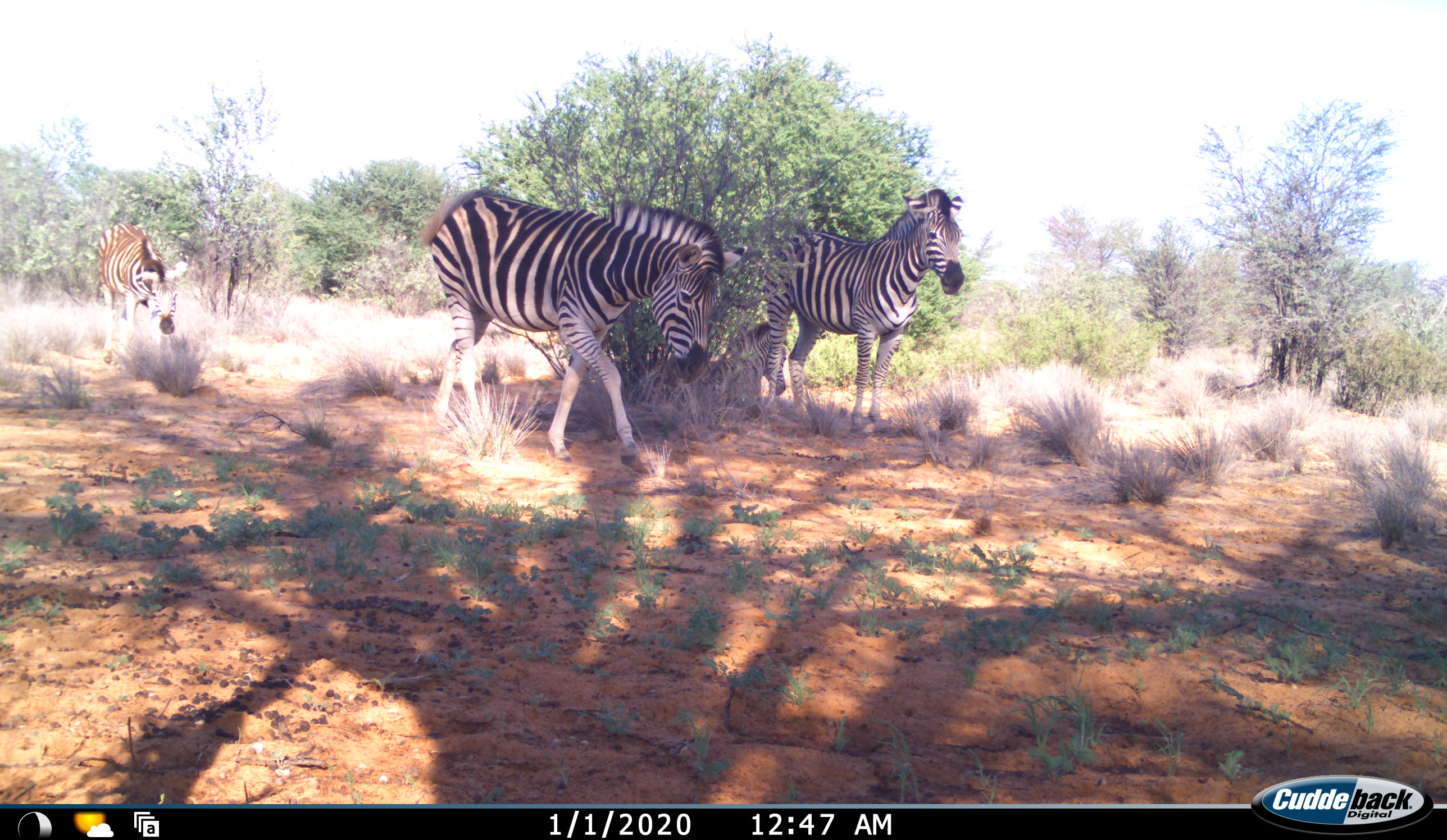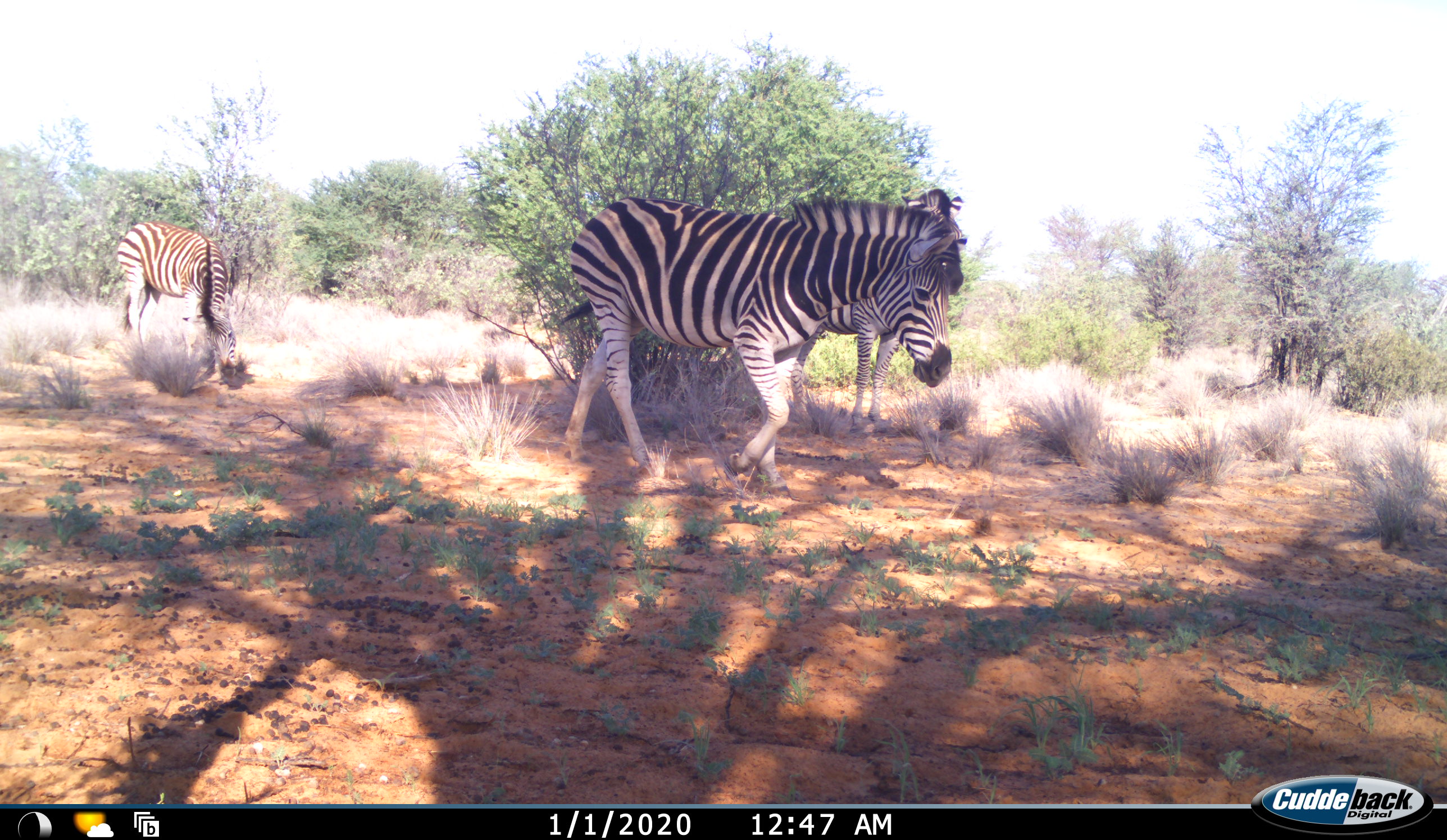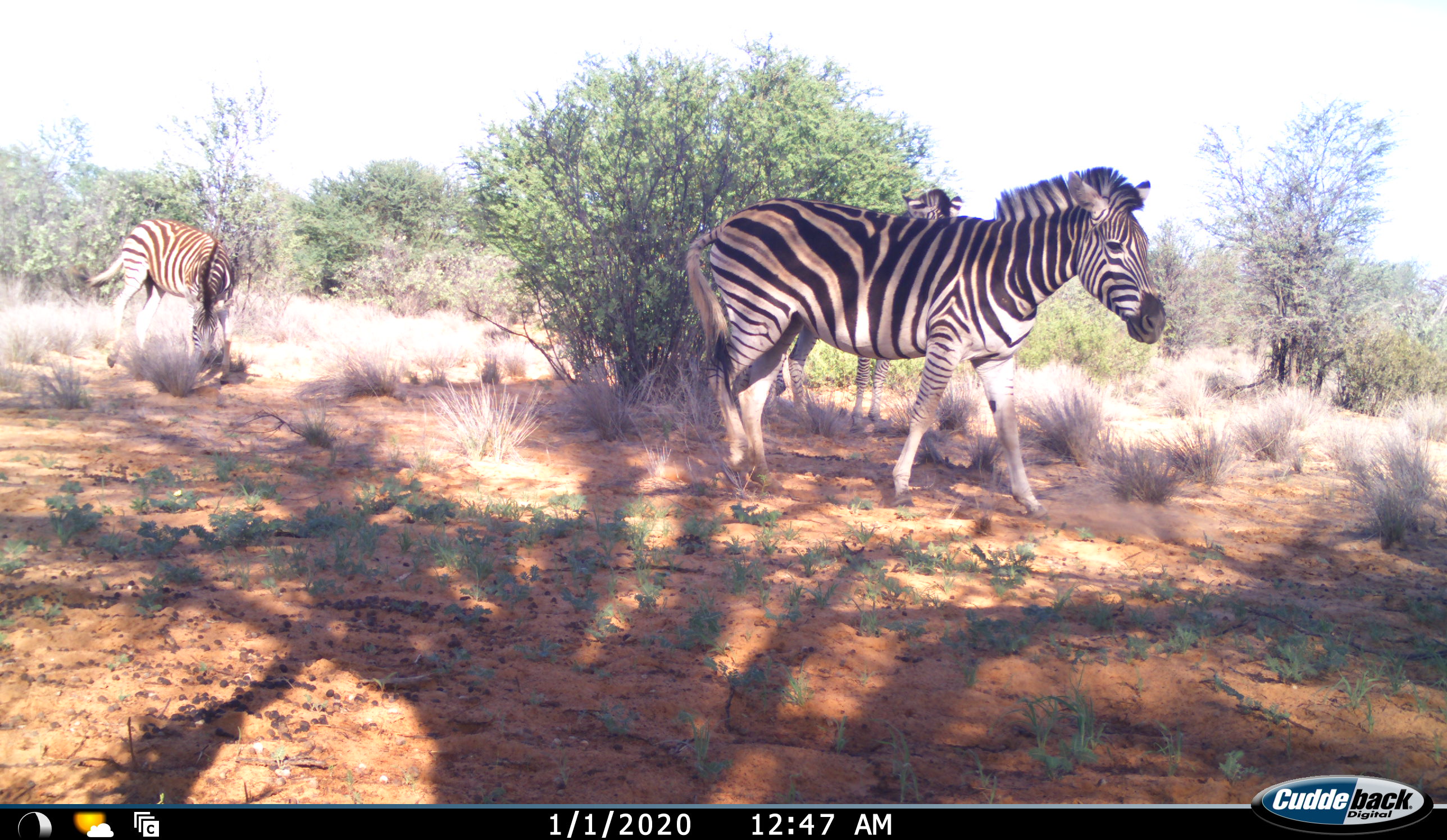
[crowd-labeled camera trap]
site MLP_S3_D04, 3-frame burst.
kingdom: Animalia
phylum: Chordata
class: Mammalia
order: Perissodactyla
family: Equidae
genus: Equus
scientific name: Equus quagga burchellii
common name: burchell's zebra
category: zebraburchells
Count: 3.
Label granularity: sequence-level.